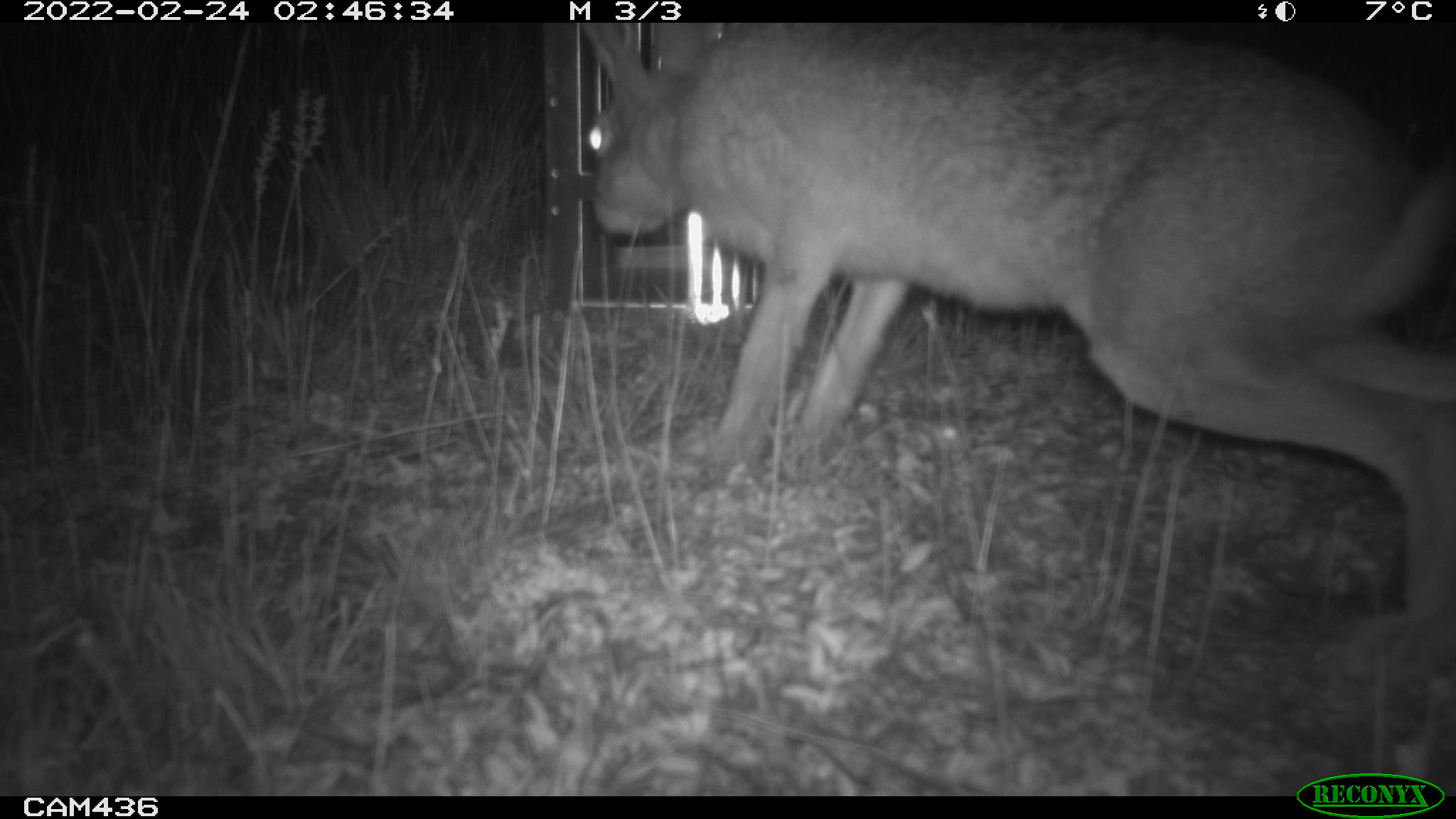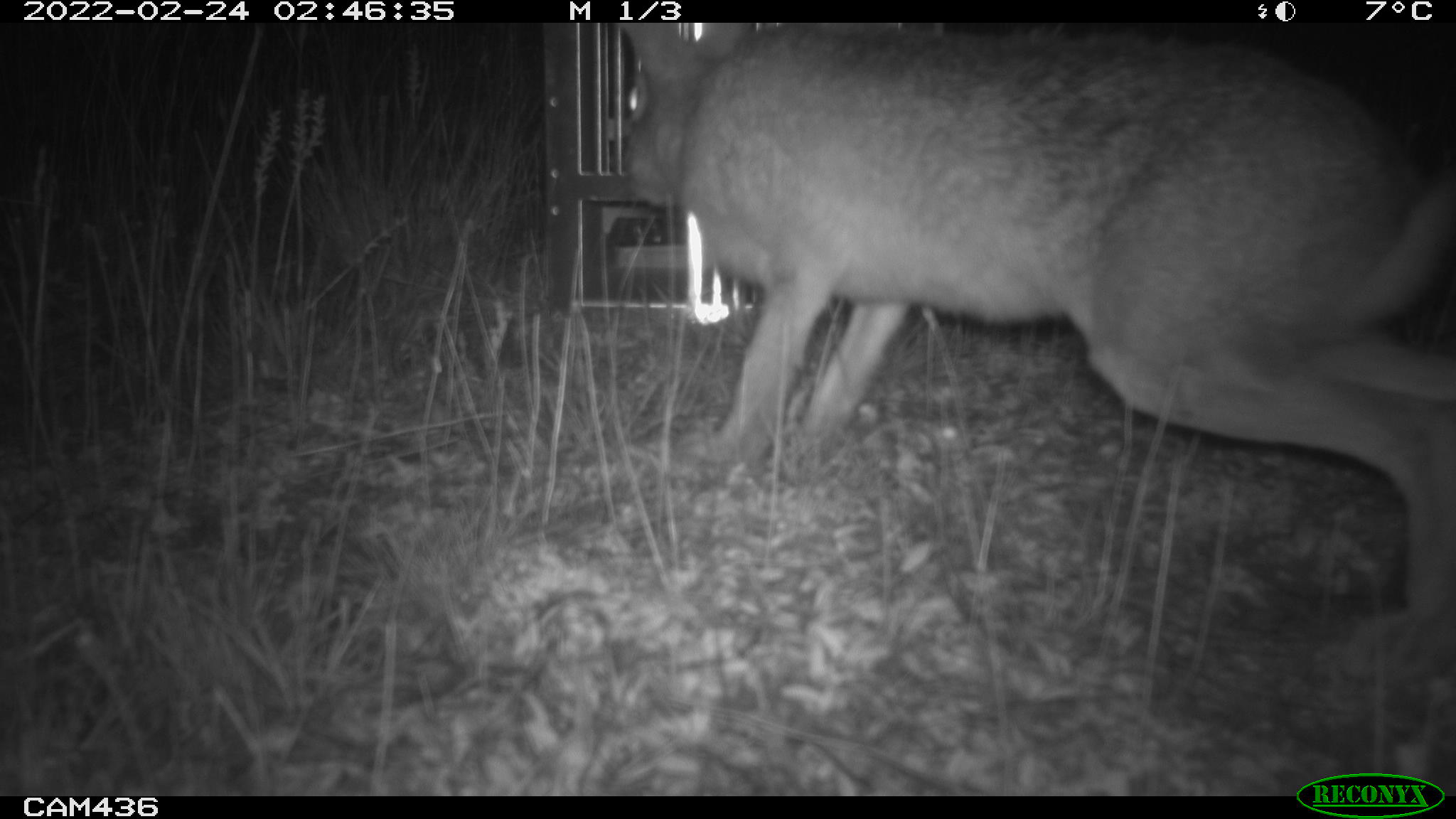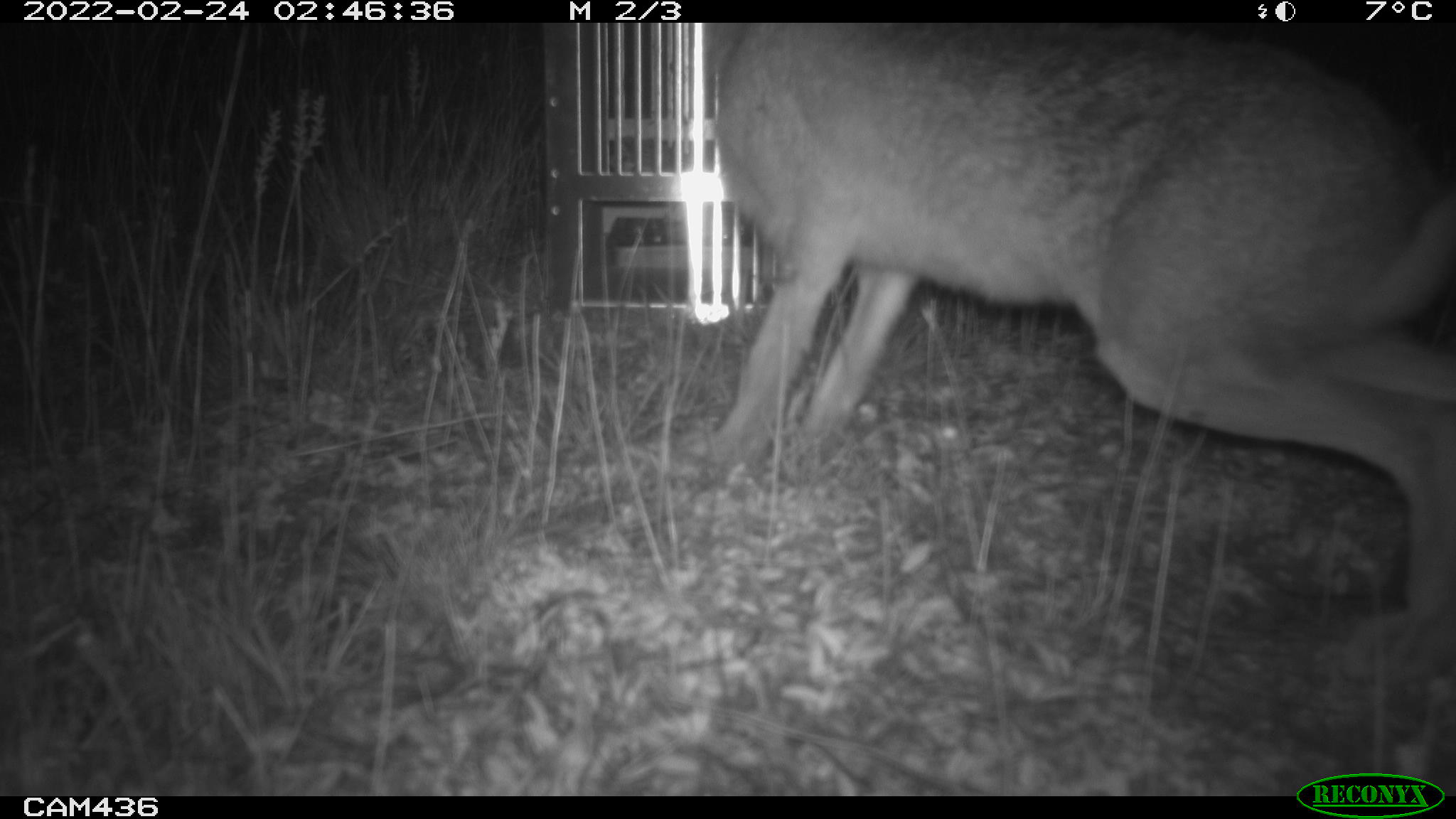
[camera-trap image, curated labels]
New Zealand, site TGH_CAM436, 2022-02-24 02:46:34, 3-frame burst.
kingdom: Animalia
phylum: Chordata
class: Mammalia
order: Lagomorpha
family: Leporidae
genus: Lepus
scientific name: Lepus europaeus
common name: brown hare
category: hare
Hare (brown hare) (Lepus europaeus).